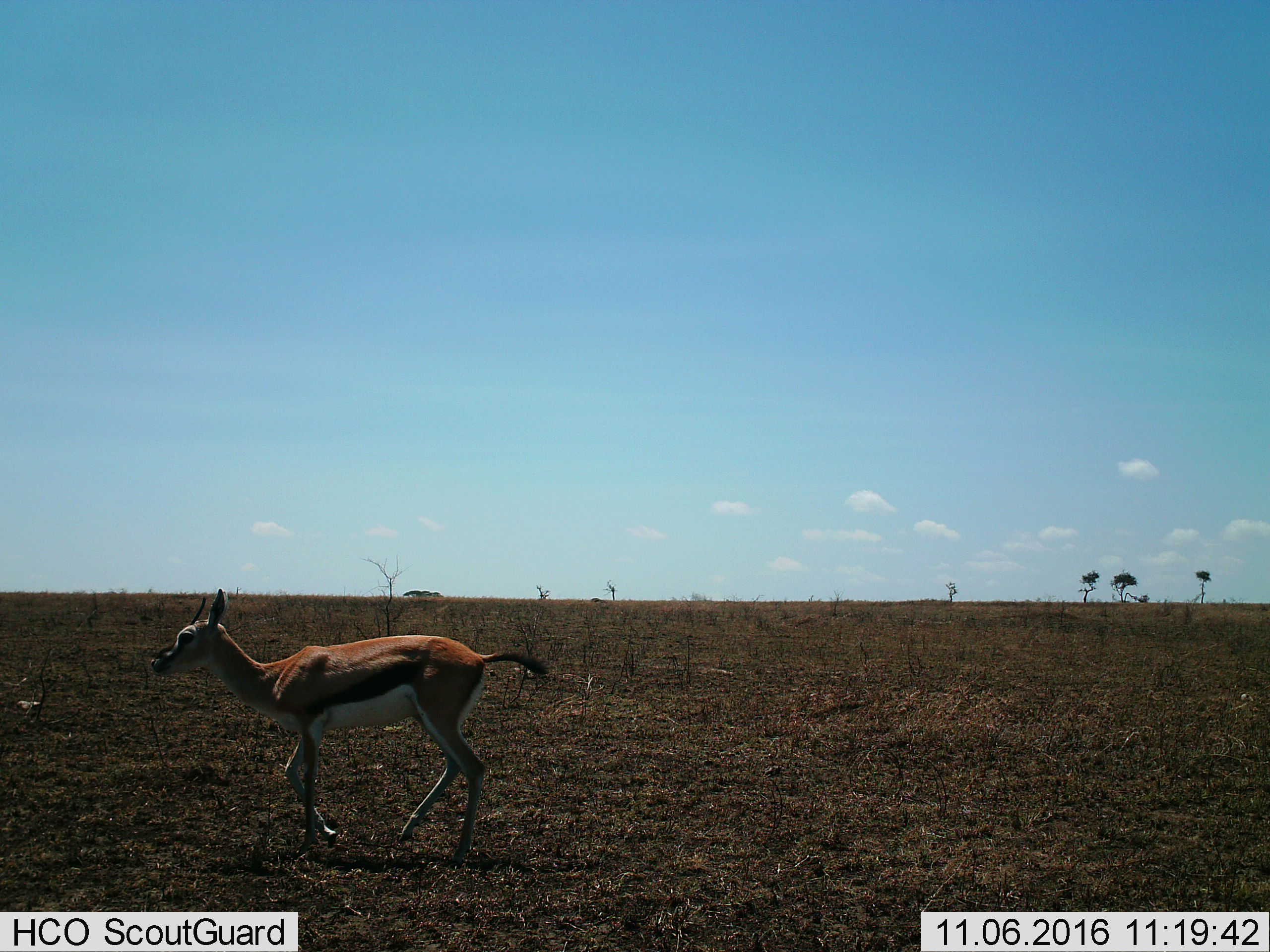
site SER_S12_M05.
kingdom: Animalia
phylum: Chordata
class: Mammalia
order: Artiodactyla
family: Bovidae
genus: Eudorcas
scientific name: Eudorcas thomsonii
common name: thomson's gazelle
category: gazellethomsons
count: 1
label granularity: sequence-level